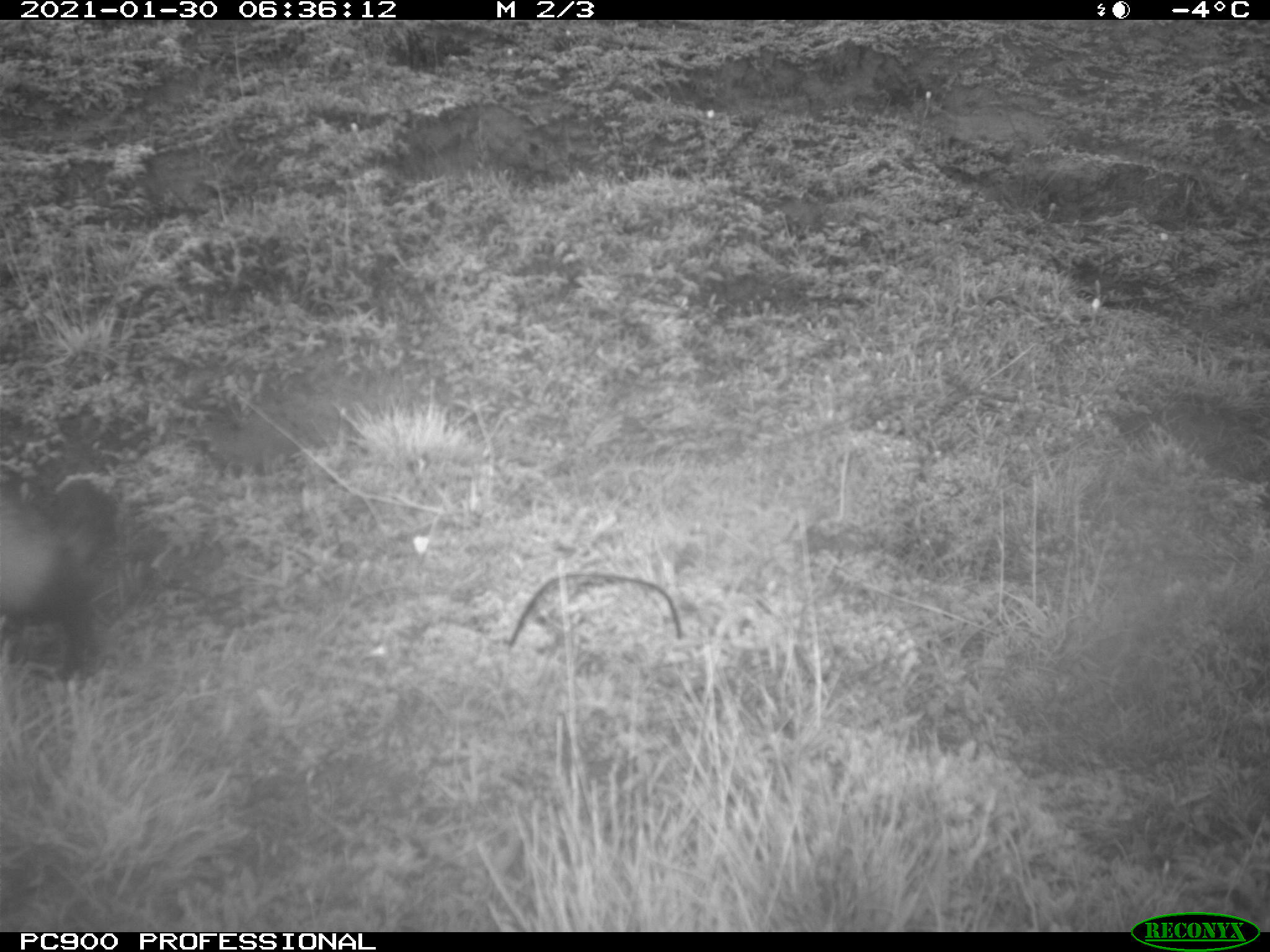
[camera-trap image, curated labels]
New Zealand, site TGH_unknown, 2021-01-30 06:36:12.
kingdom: Animalia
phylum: Chordata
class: Mammalia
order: Carnivora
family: Mustelidae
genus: Mustela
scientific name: Mustela furo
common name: ferret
Ferret (Mustela furo).